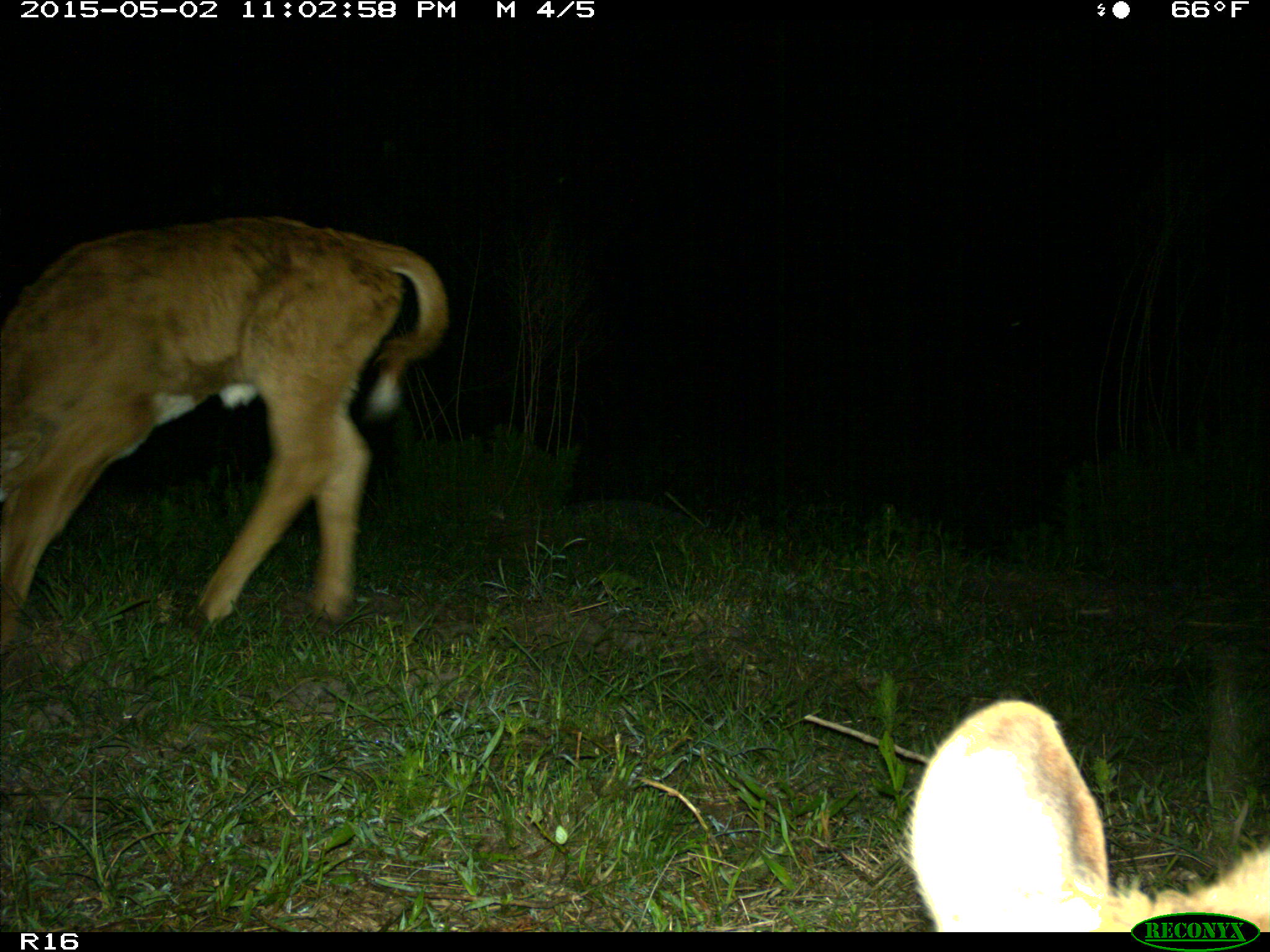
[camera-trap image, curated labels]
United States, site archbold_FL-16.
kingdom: Animalia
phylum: Chordata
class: Mammalia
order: Artiodactyla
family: Bovidae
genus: Bos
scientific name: Bos taurus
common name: domestic cow